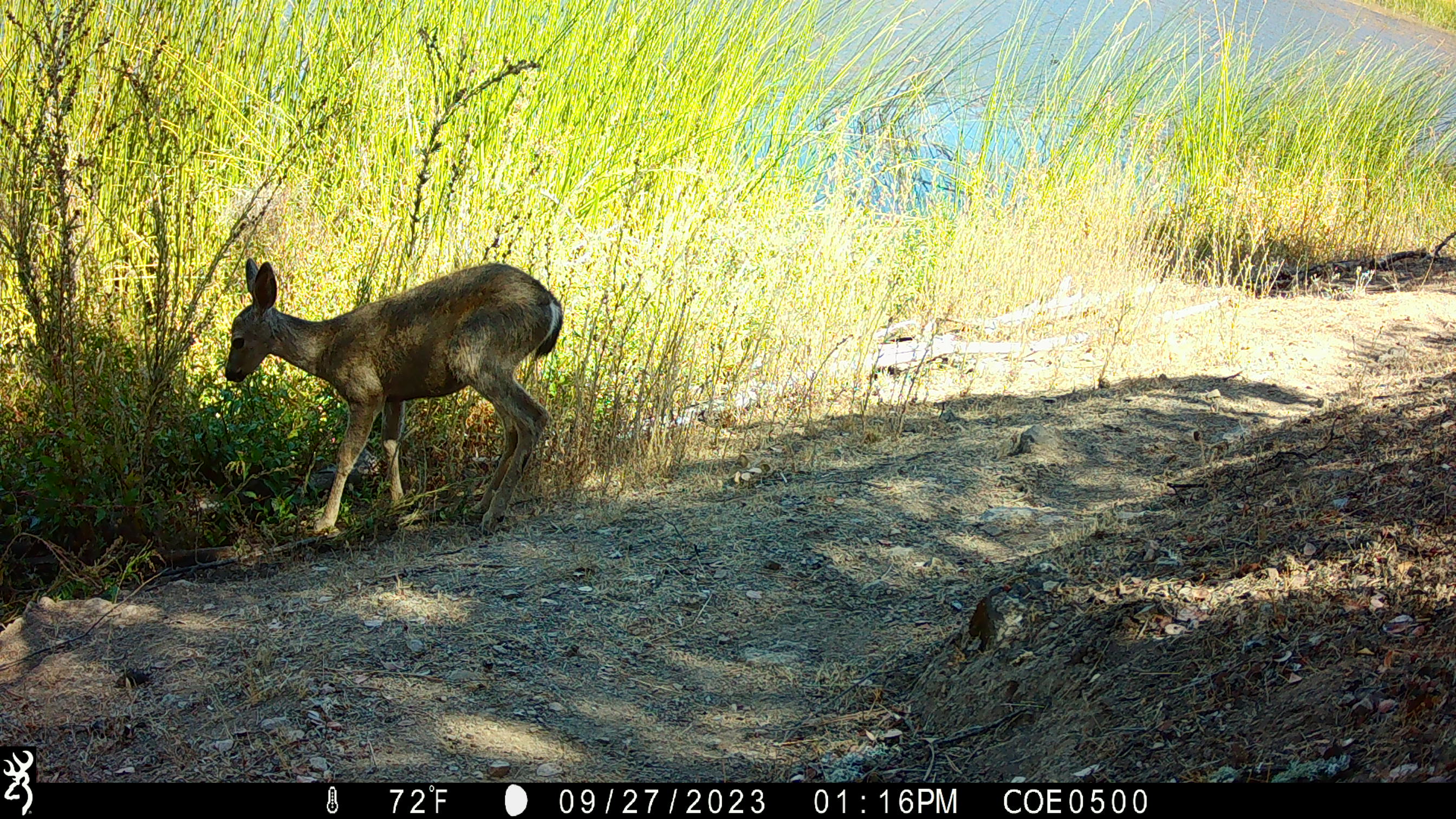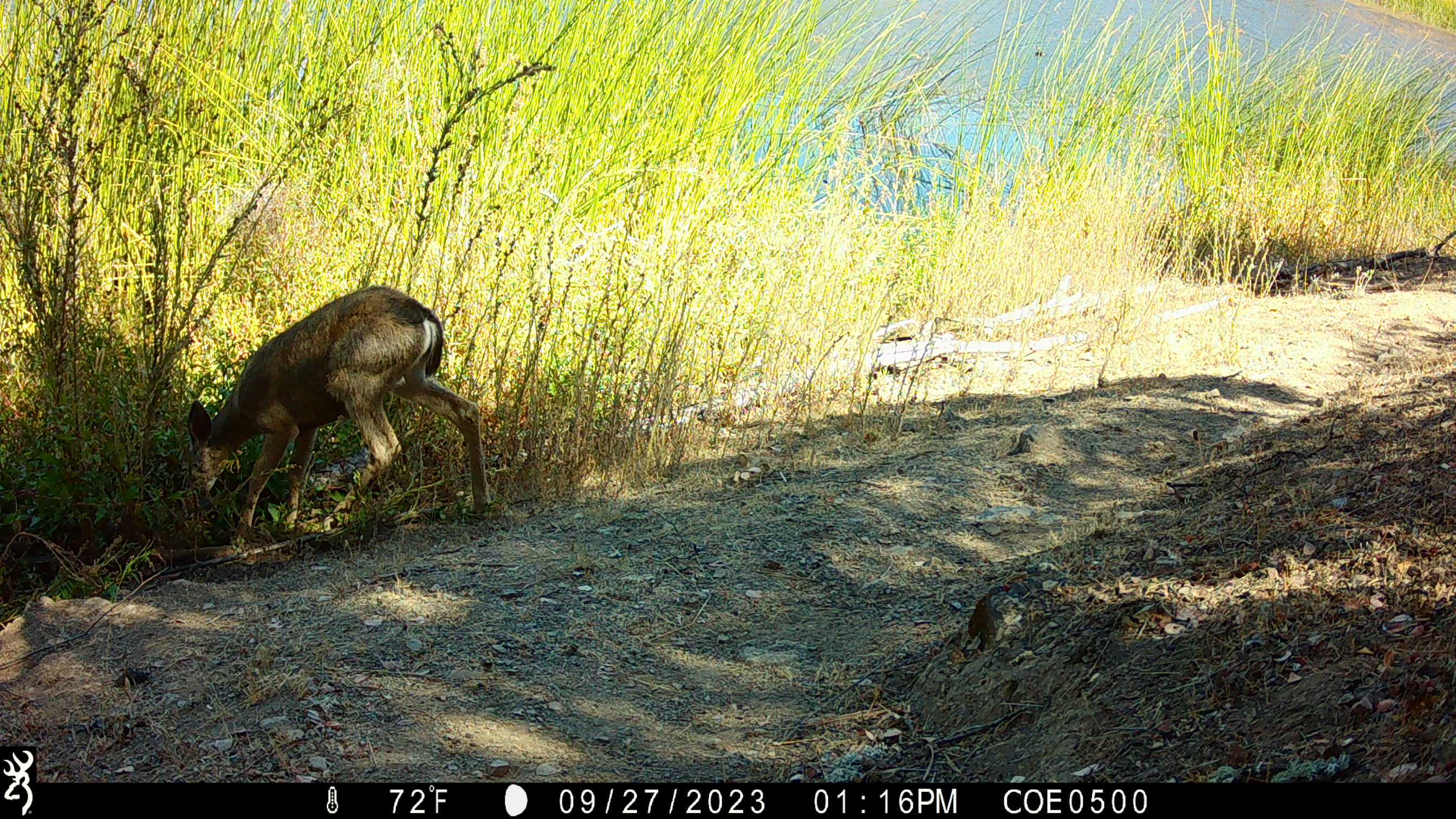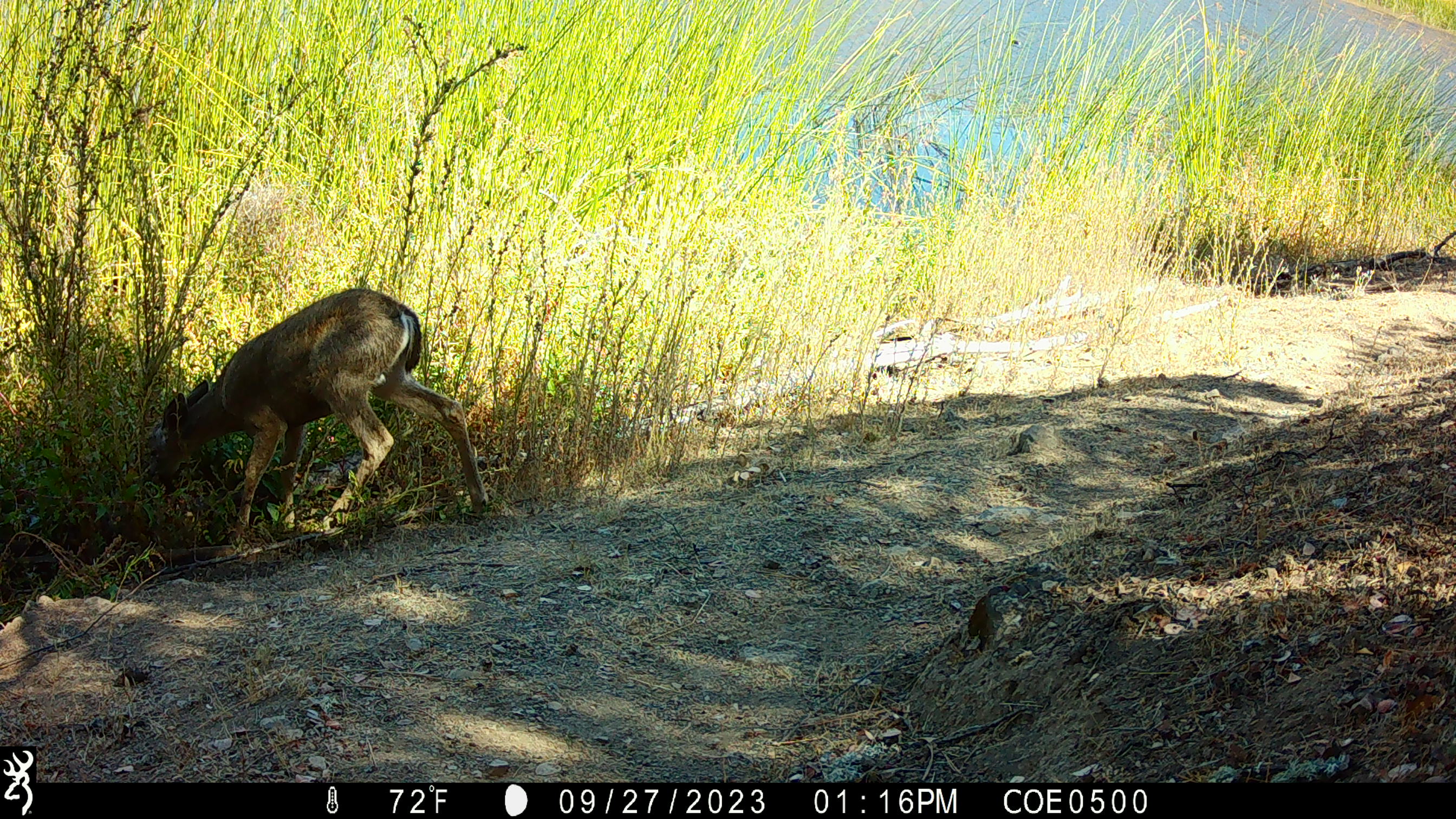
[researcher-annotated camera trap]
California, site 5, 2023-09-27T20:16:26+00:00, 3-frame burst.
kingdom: Animalia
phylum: Chordata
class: Mammalia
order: Artiodactyla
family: Cervidae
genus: Odocoileus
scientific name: Odocoileus hemionus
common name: mule deer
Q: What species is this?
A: Mule deer (Odocoileus hemionus).